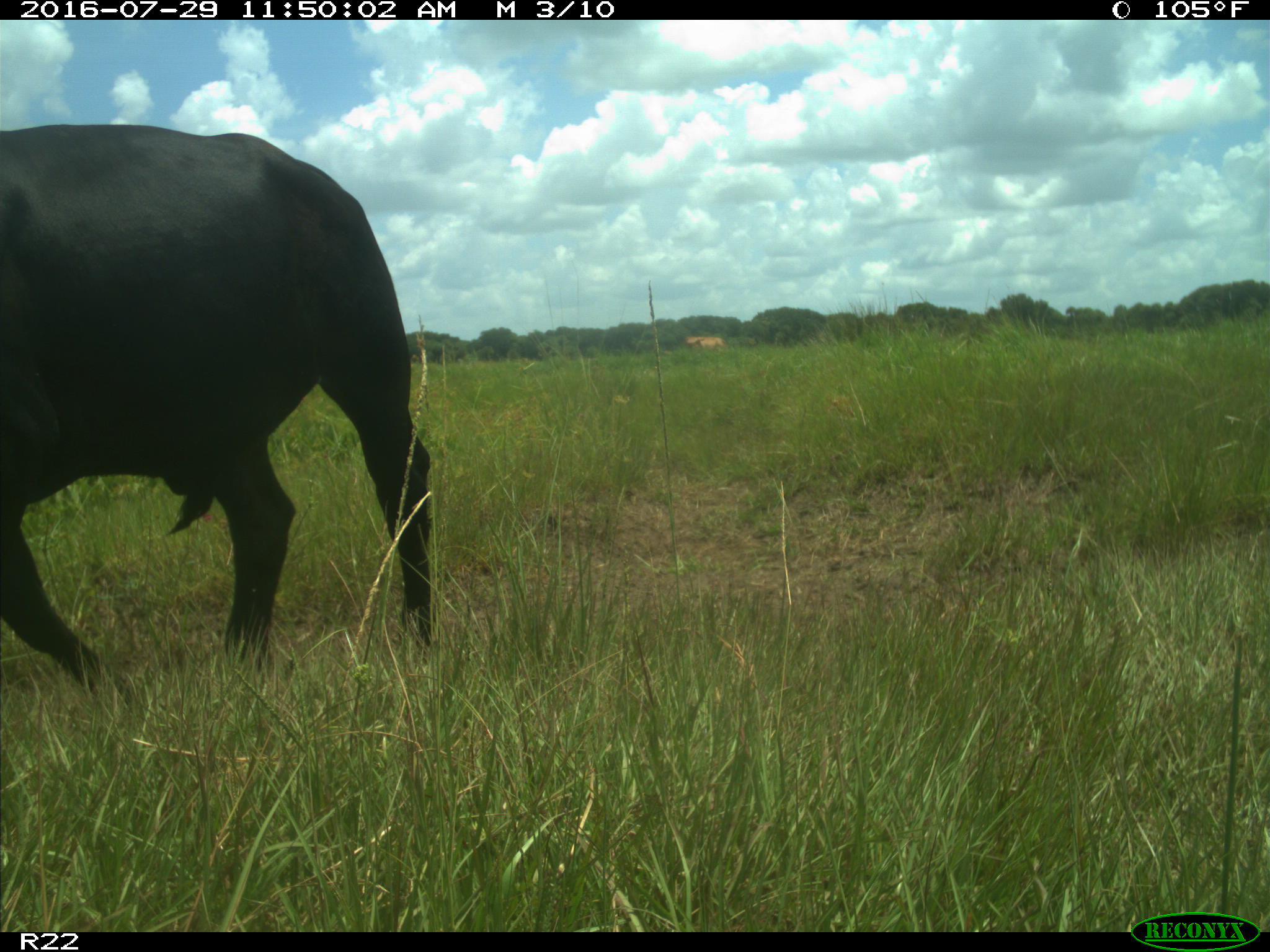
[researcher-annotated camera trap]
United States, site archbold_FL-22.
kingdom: Animalia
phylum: Chordata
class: Mammalia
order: Artiodactyla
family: Bovidae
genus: Bos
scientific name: Bos taurus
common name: domestic cow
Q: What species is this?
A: Bos taurus (domestic cow).